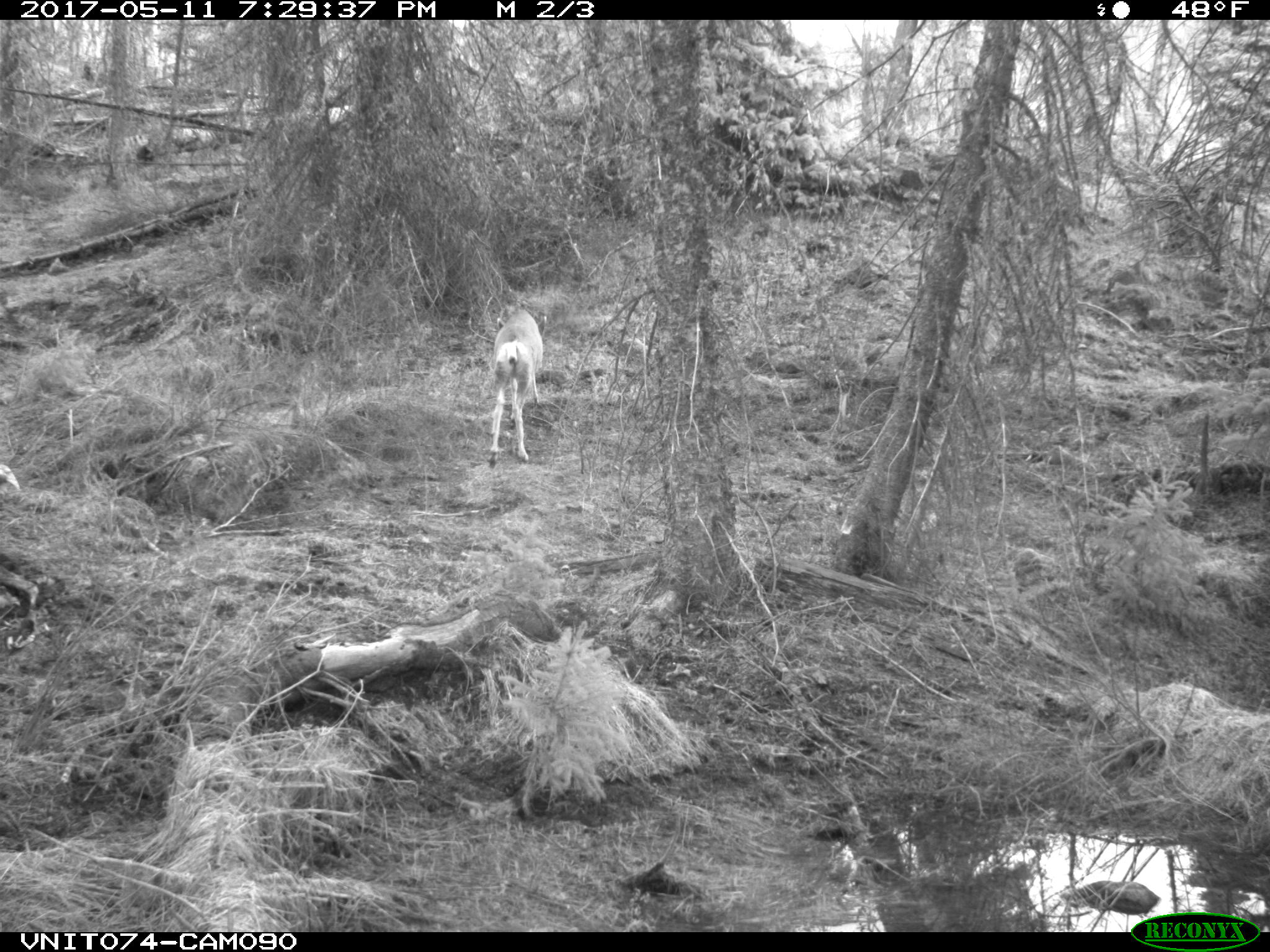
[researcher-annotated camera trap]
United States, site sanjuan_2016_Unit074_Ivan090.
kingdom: Animalia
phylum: Chordata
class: Mammalia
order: Artiodactyla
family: Cervidae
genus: Odocoileus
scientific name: Odocoileus hemionus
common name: mule deer